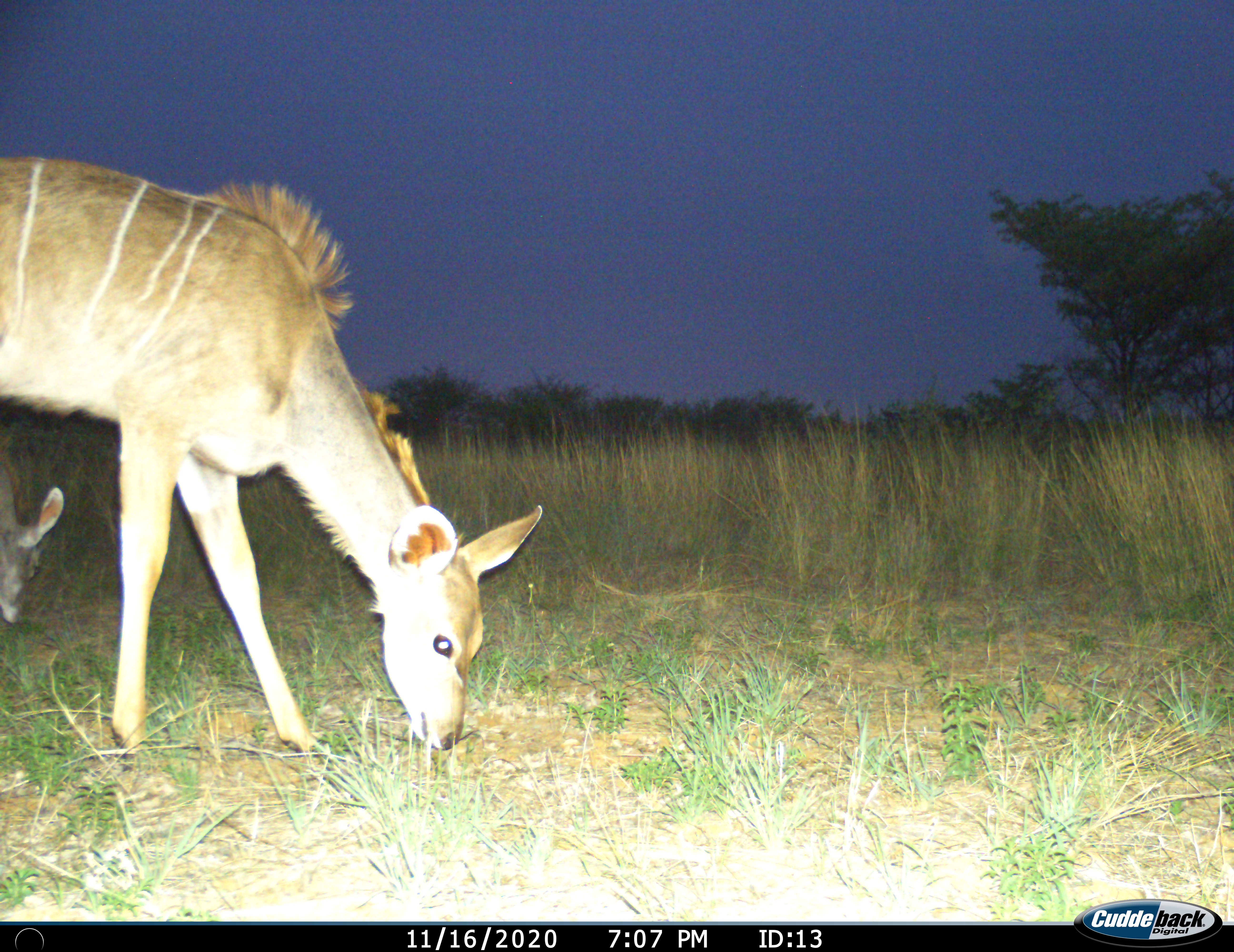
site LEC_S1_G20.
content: unidentified animal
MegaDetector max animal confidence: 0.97